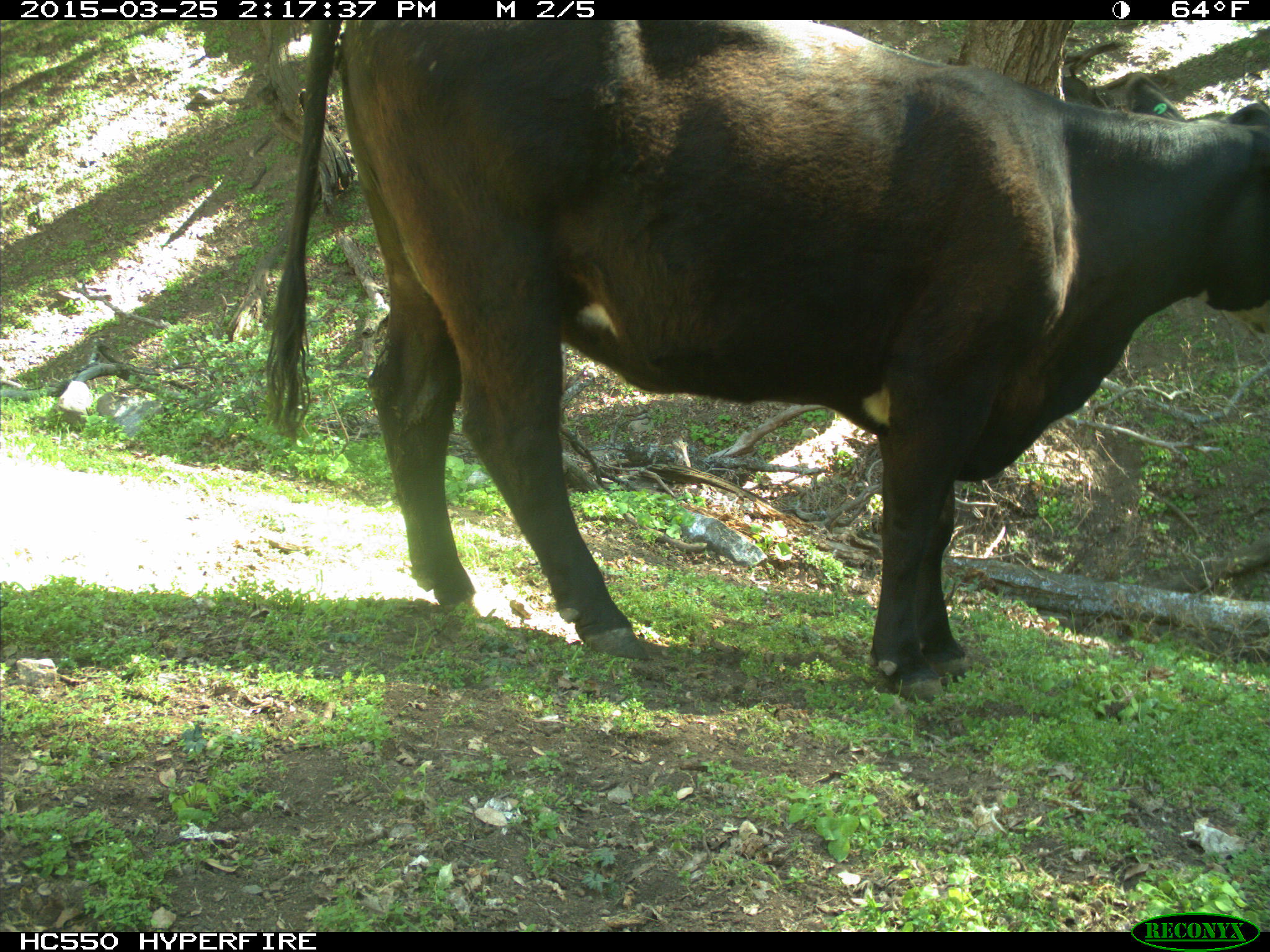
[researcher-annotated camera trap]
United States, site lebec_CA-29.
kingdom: Animalia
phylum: Chordata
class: Mammalia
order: Artiodactyla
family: Bovidae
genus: Bos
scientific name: Bos taurus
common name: domestic cow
Bos taurus (domestic cow).